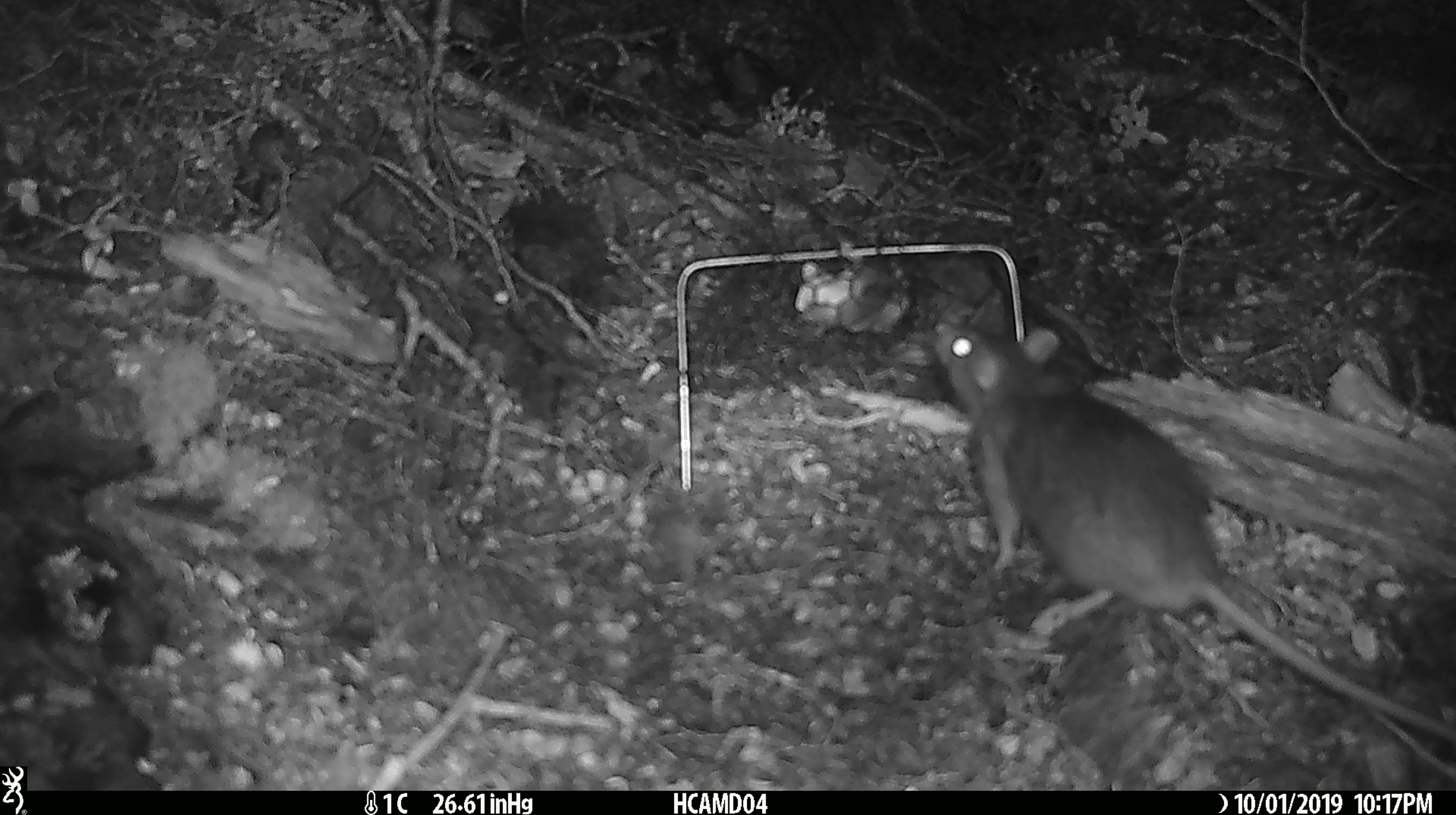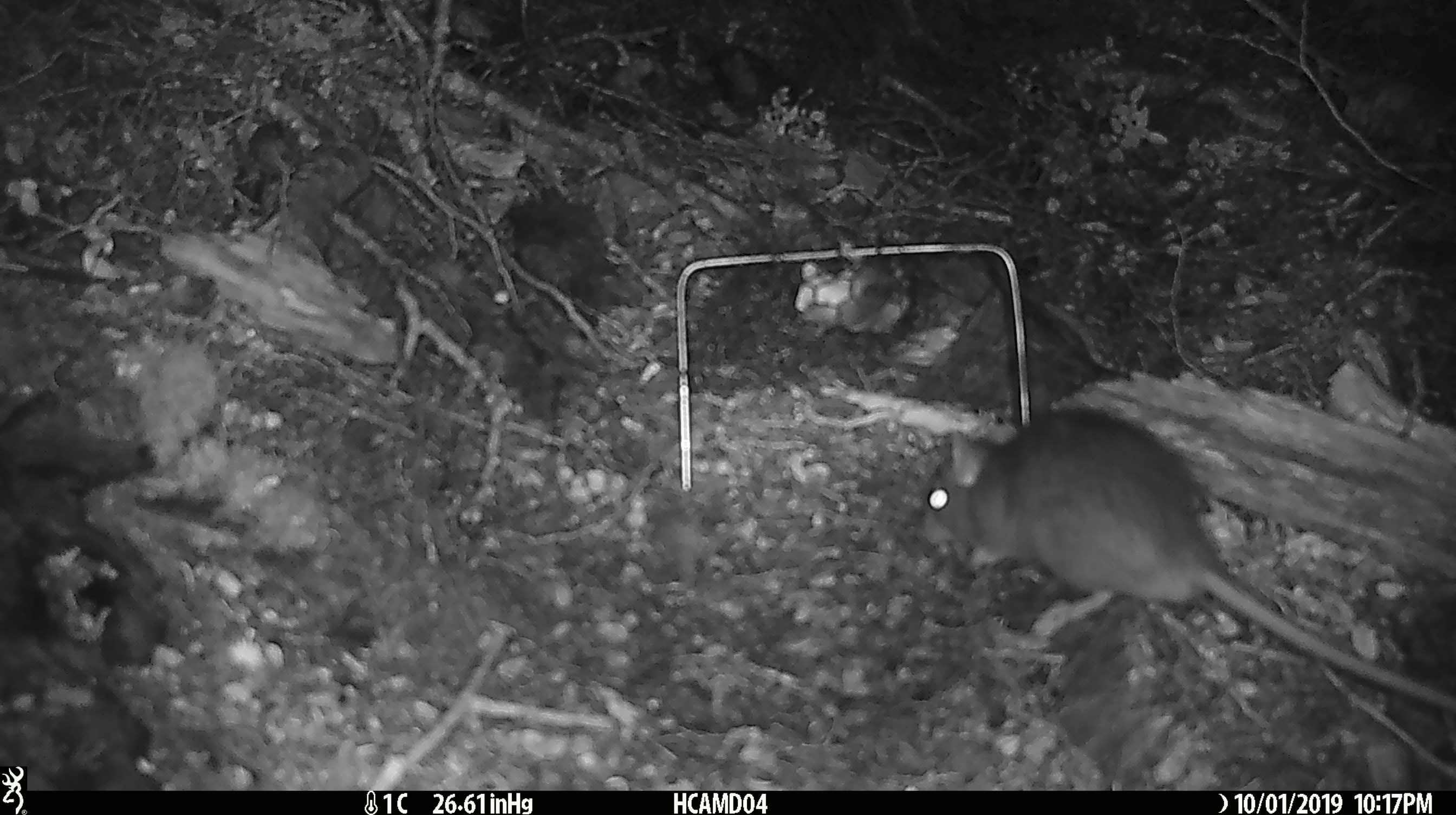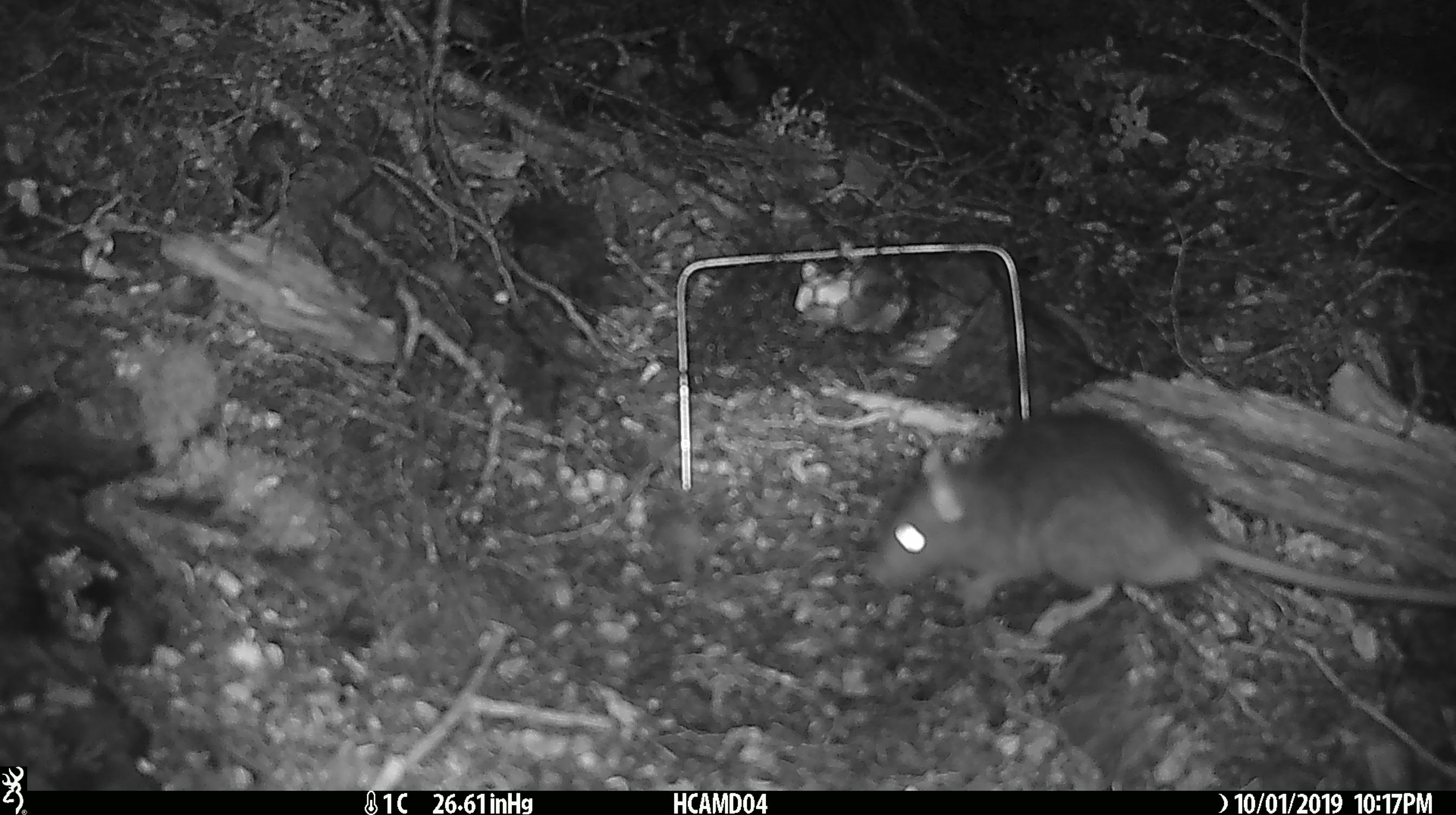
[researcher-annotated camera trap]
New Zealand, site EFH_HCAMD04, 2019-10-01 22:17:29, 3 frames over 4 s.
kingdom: Animalia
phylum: Chordata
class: Mammalia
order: Rodentia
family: Muridae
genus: Rattus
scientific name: Rattus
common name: rat